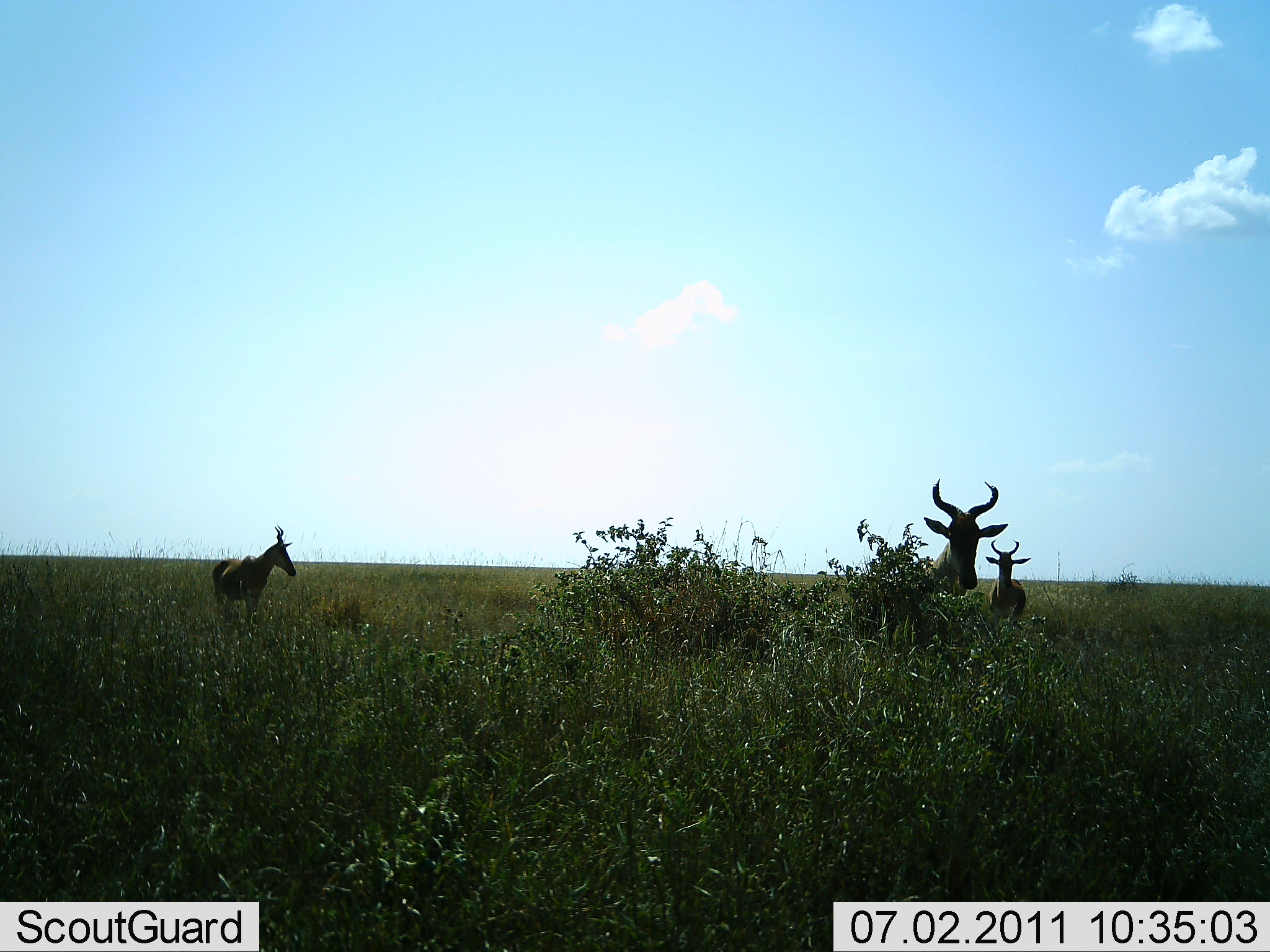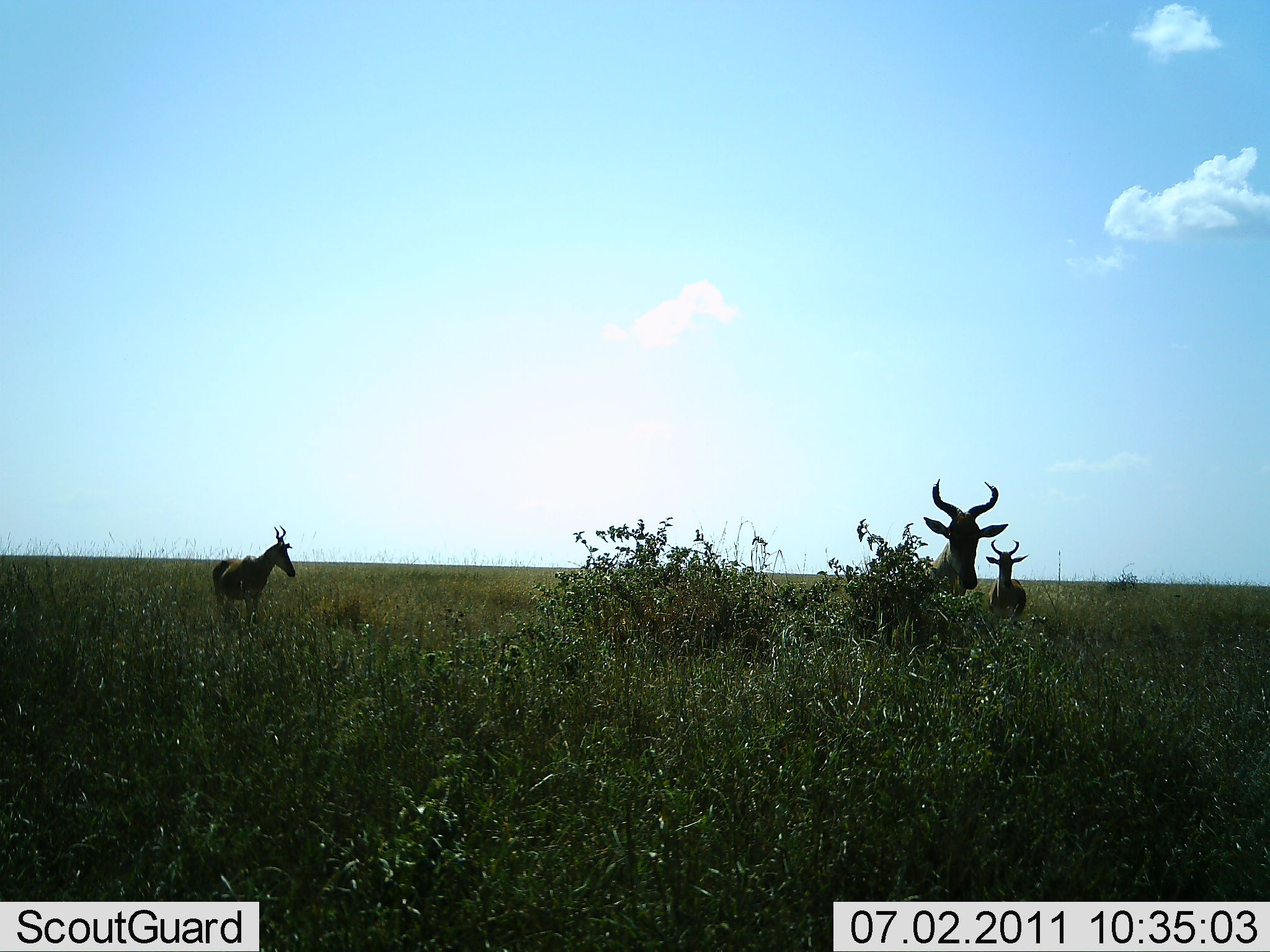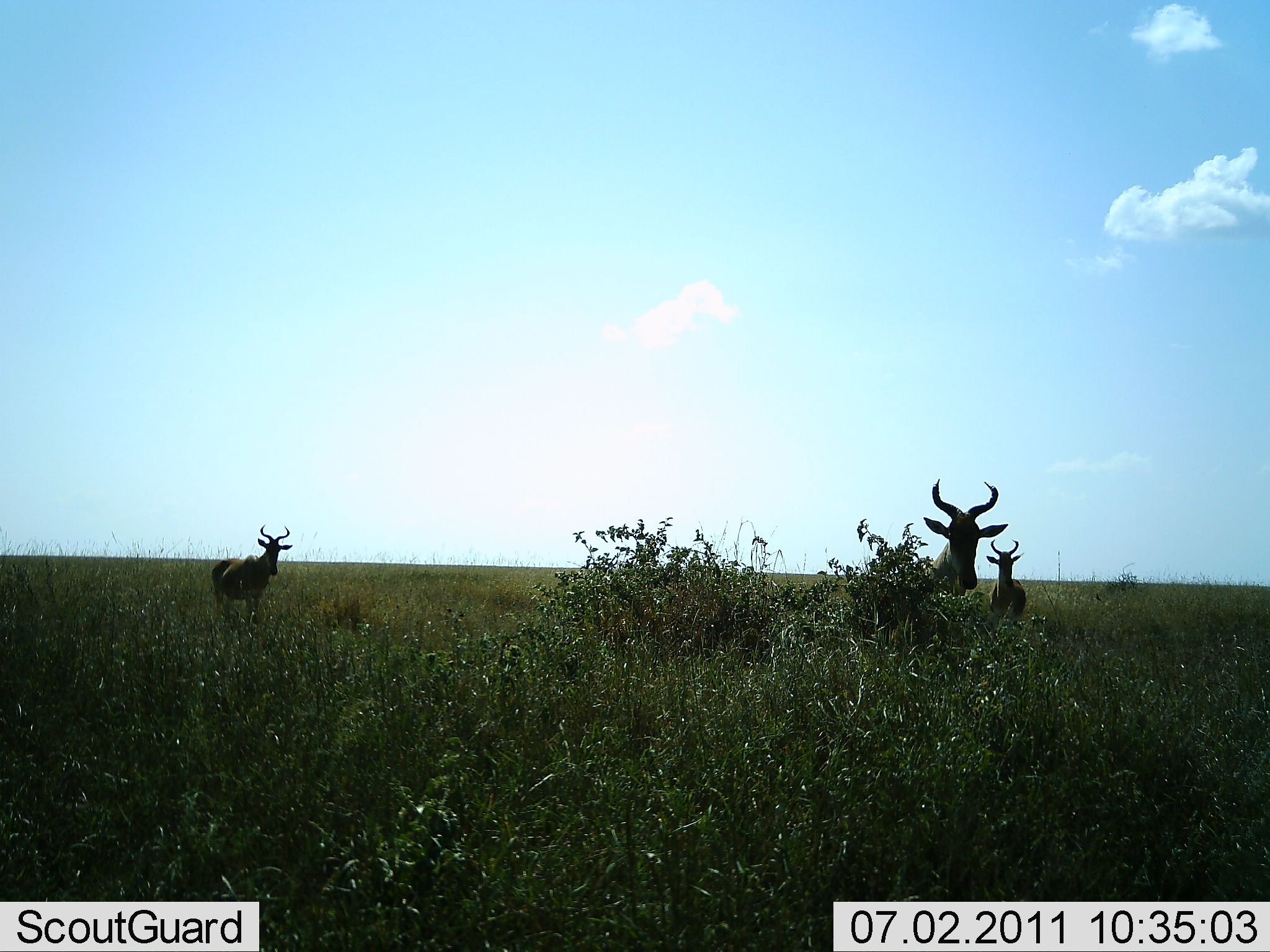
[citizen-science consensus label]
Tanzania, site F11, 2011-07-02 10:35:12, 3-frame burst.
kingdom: Animalia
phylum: Chordata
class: Mammalia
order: Artiodactyla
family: Bovidae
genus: Alcelaphus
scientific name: Alcelaphus buselaphus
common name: hartebeest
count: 3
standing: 100%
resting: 0%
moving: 0%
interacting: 0%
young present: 0%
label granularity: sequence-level